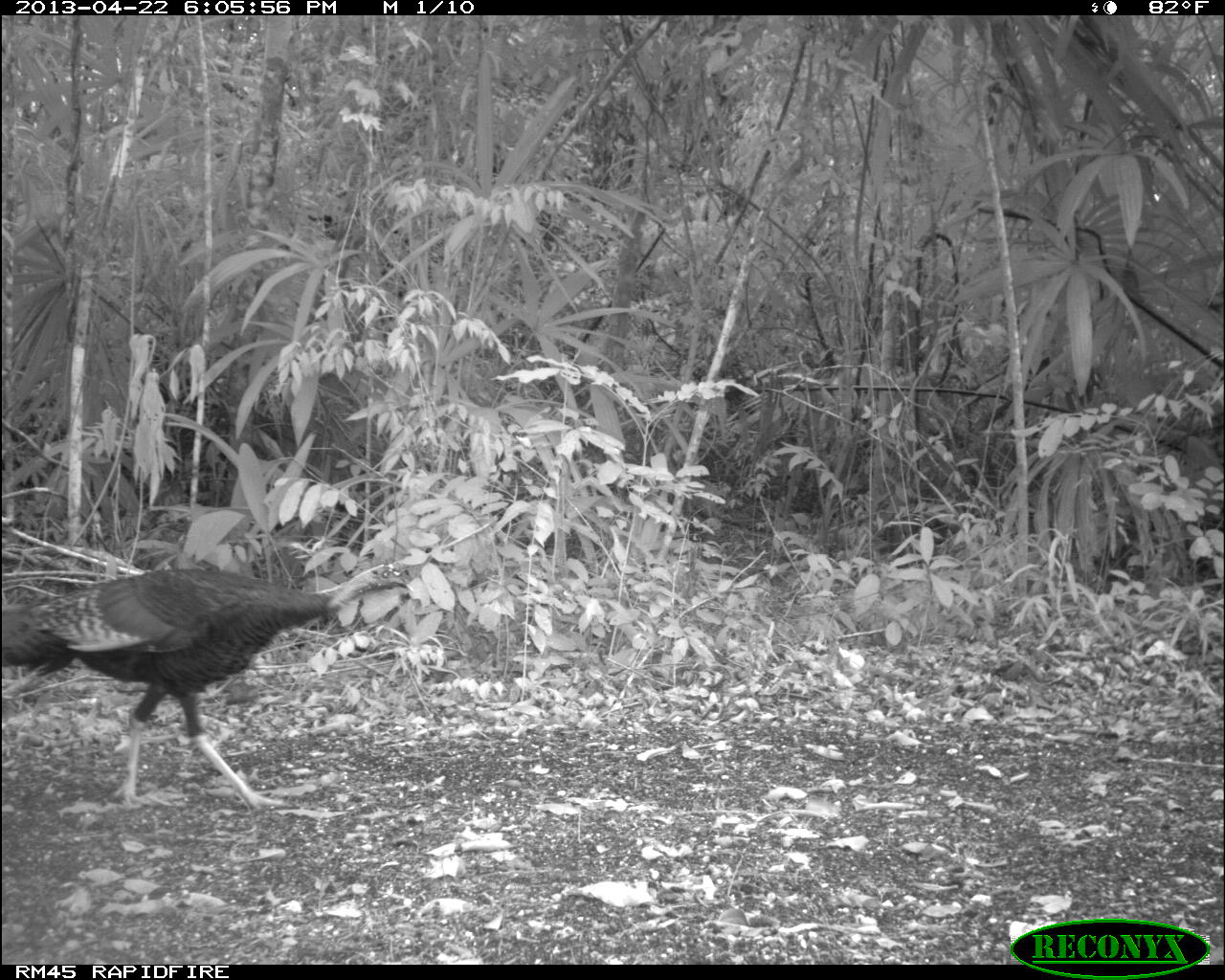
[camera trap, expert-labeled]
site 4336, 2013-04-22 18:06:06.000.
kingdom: Animalia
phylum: Chordata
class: Aves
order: Galliformes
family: Phasianidae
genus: Meleagris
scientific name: Meleagris ocellata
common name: ocellated turkey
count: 1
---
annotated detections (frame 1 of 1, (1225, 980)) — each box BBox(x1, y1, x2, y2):
meleagris ocellata: BBox(0, 559, 416, 810)